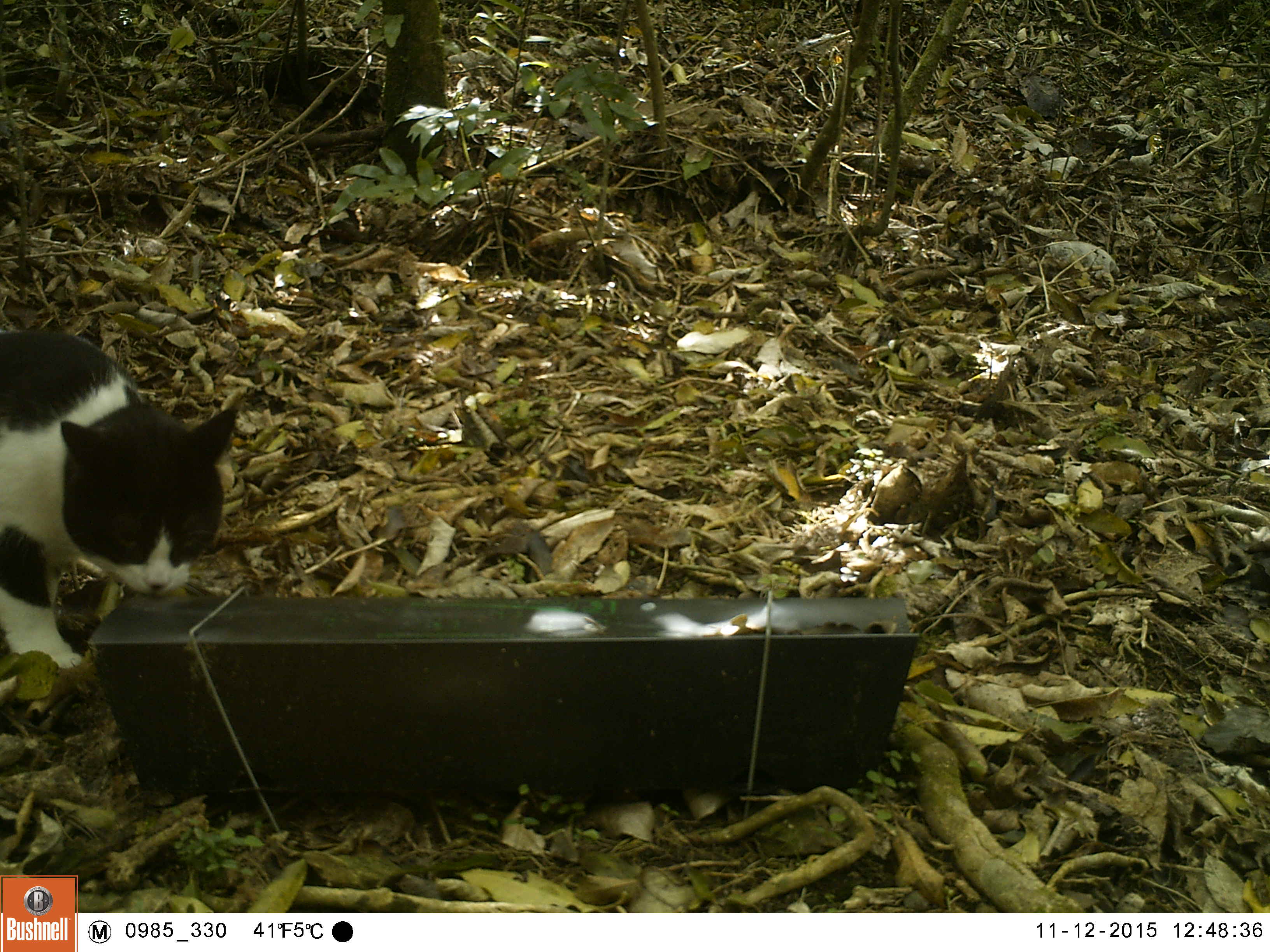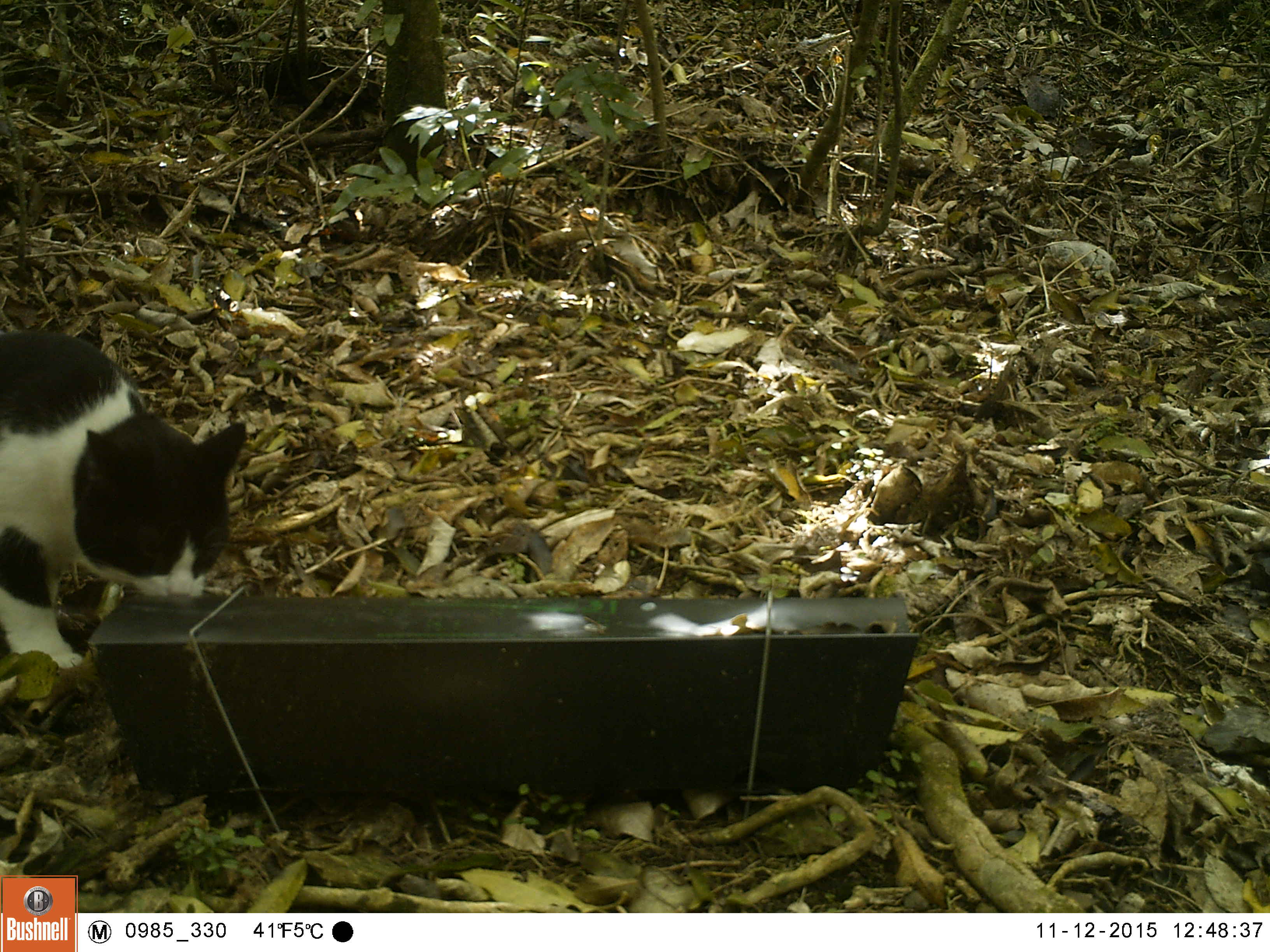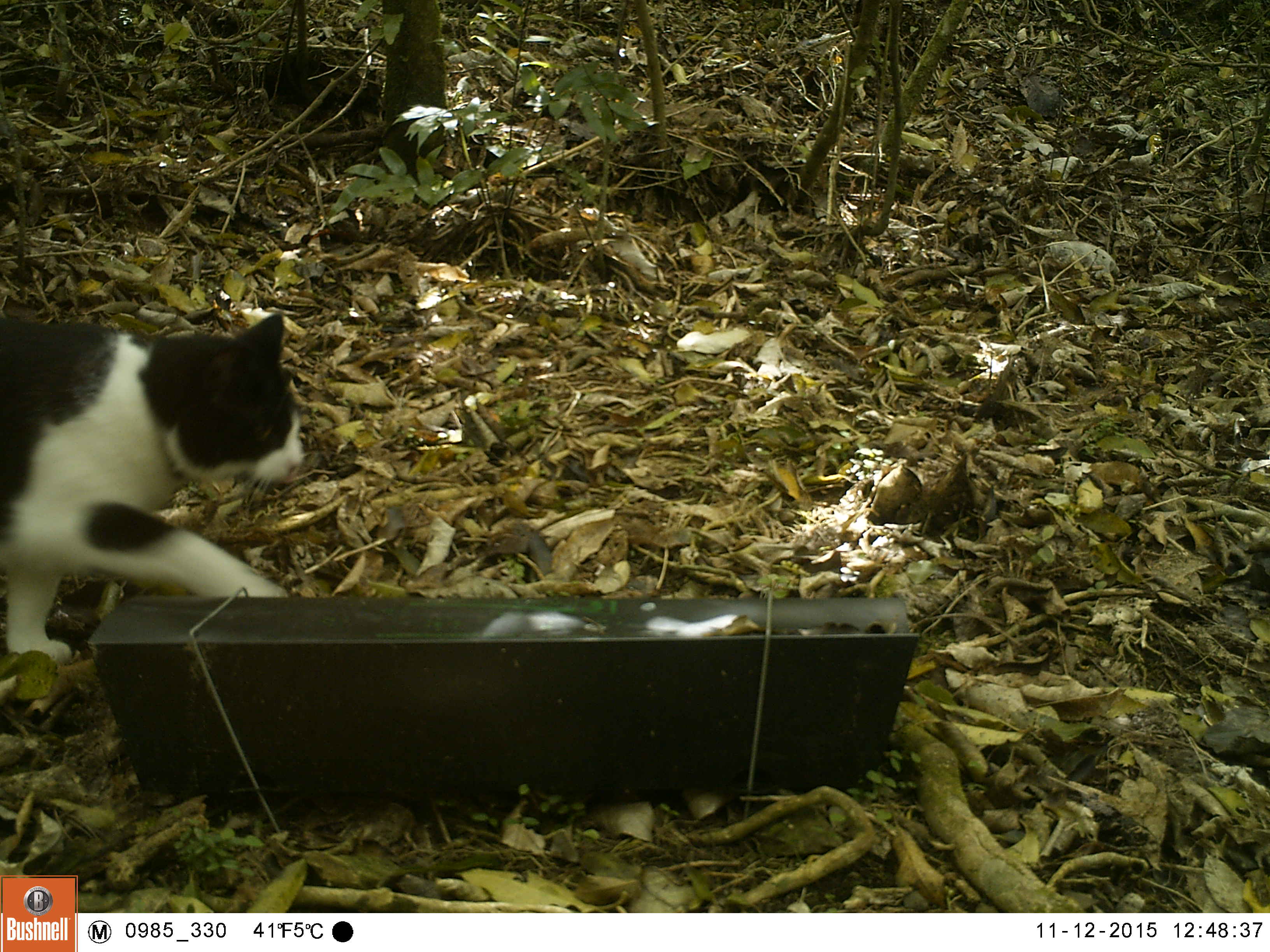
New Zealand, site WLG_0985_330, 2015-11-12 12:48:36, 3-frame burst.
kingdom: Animalia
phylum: Chordata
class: Mammalia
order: Carnivora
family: Felidae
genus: Felis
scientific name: Felis catus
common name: domestic cat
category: cat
Cat (domestic cat) (Felis catus).